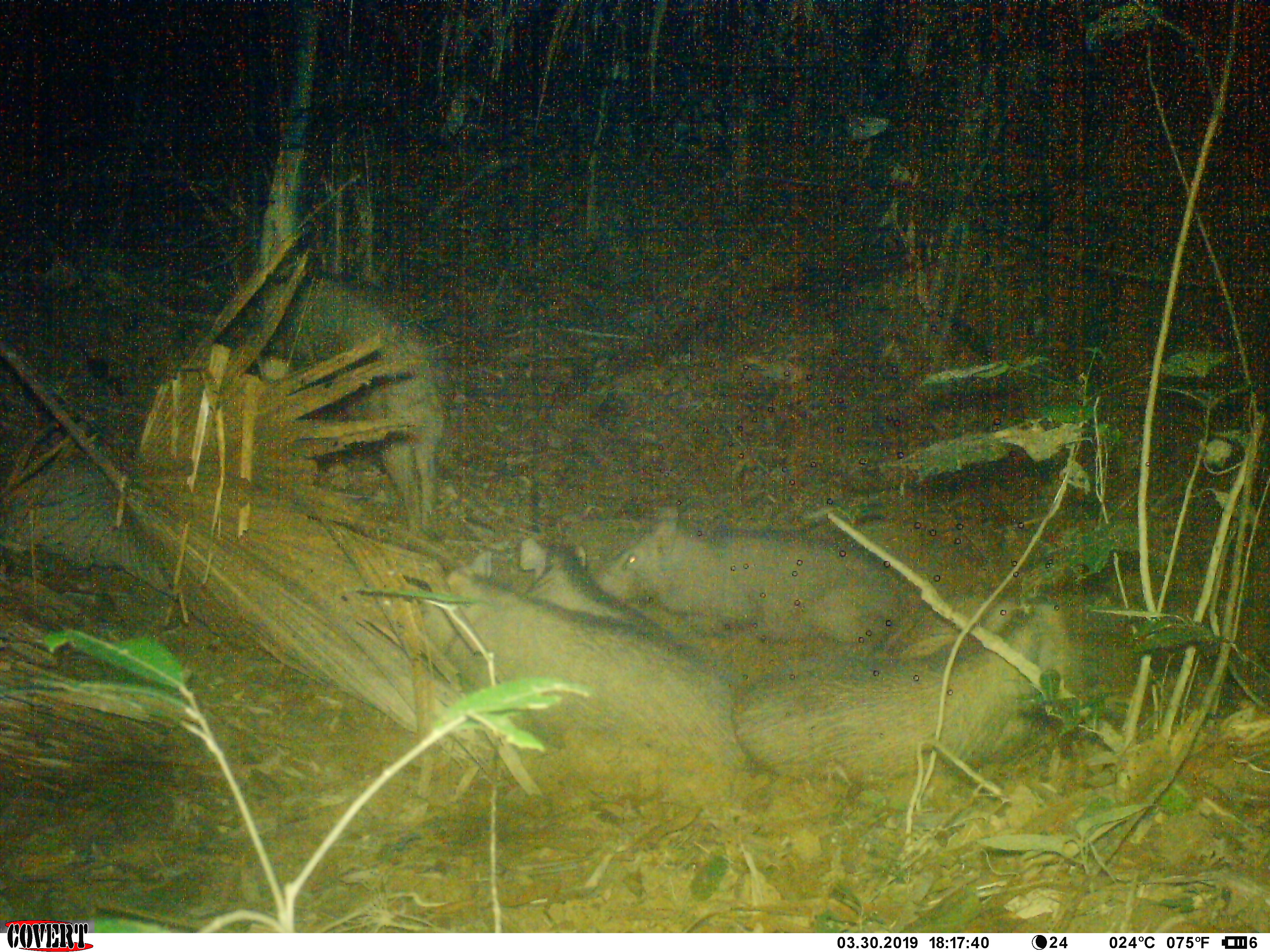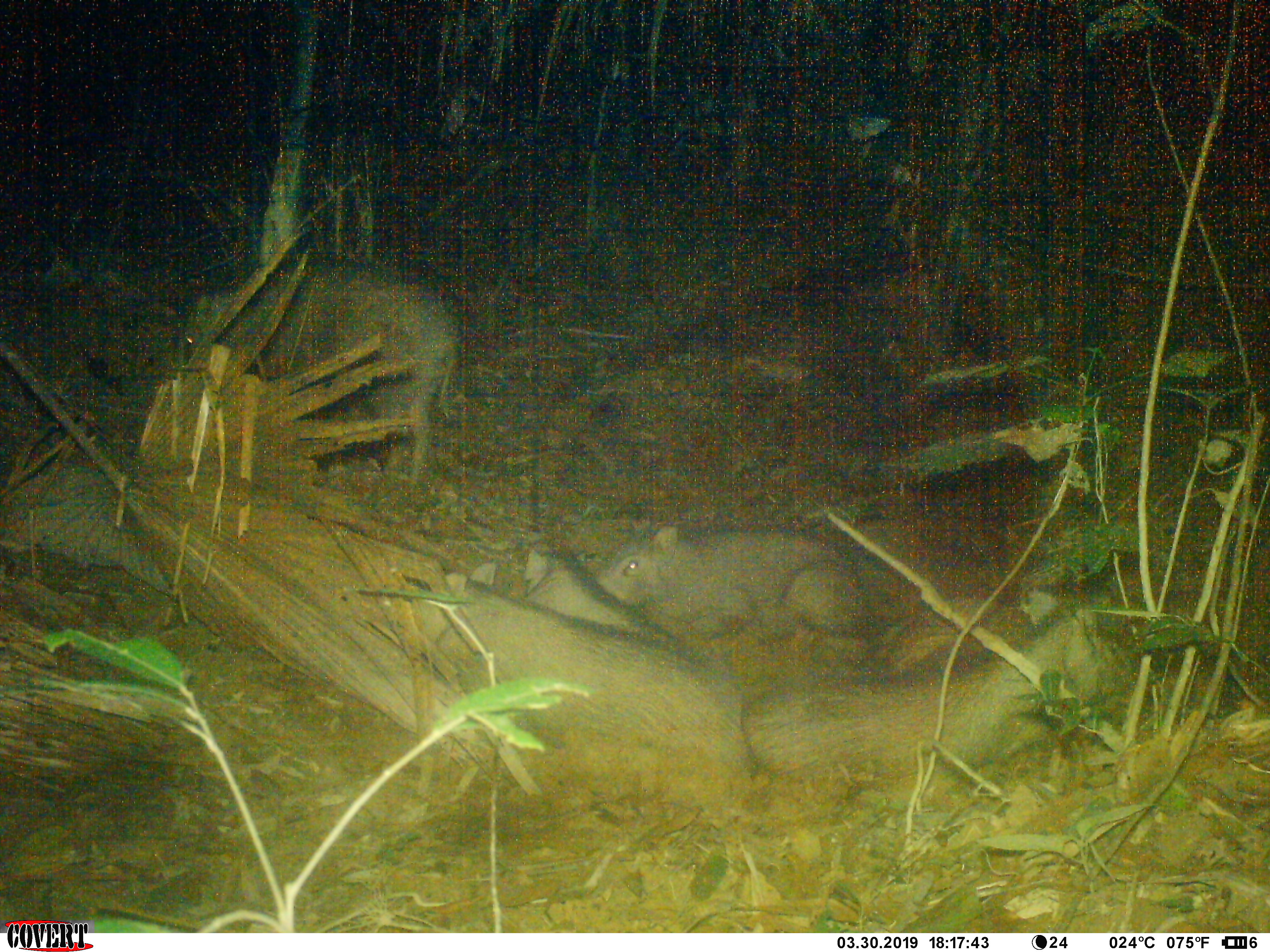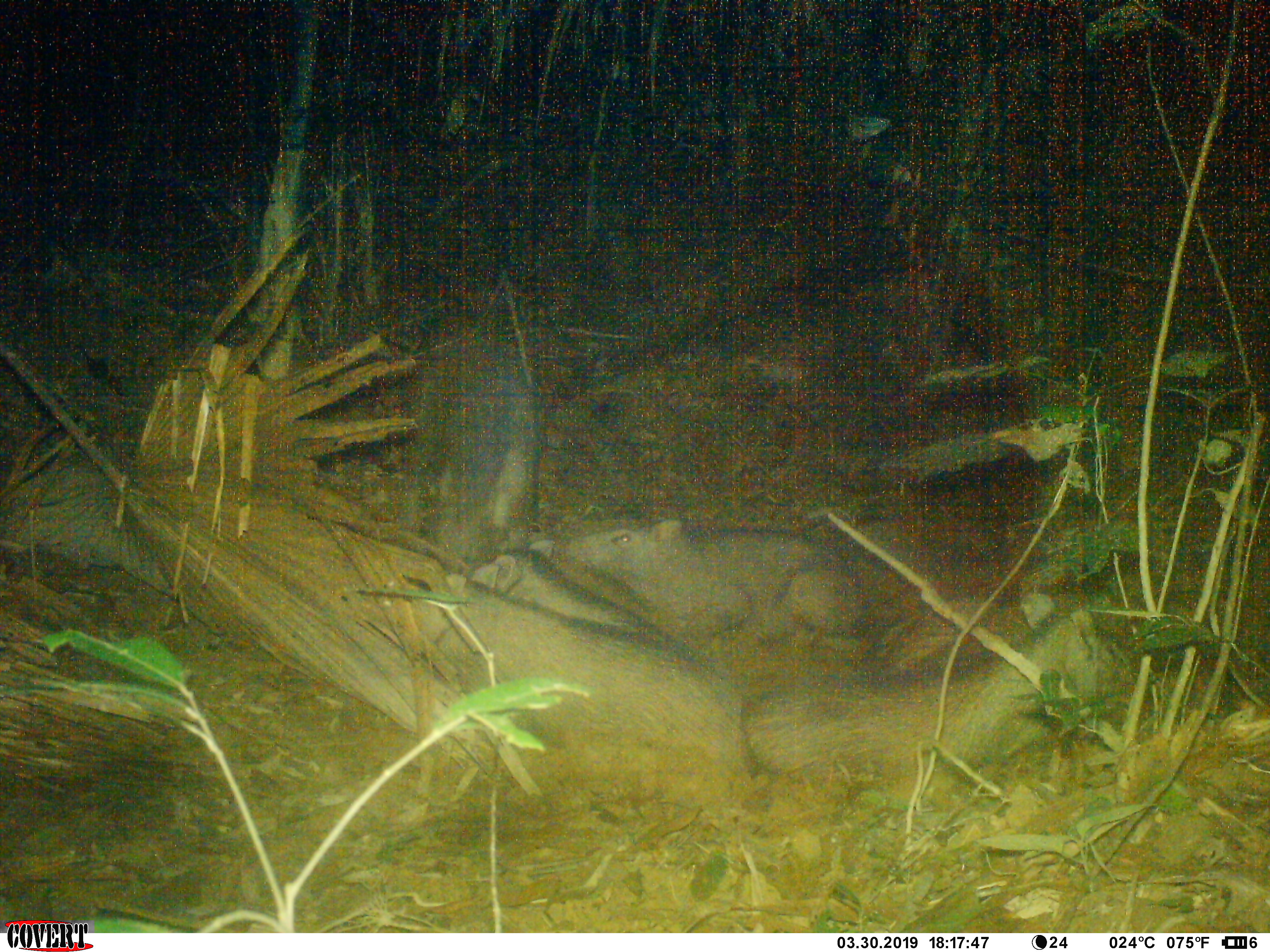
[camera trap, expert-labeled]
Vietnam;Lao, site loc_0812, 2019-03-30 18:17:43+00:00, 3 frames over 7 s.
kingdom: Animalia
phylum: Chordata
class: Mammalia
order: Artiodactyla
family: Suidae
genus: Sus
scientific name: Sus scrofa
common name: eurasian wild pig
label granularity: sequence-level